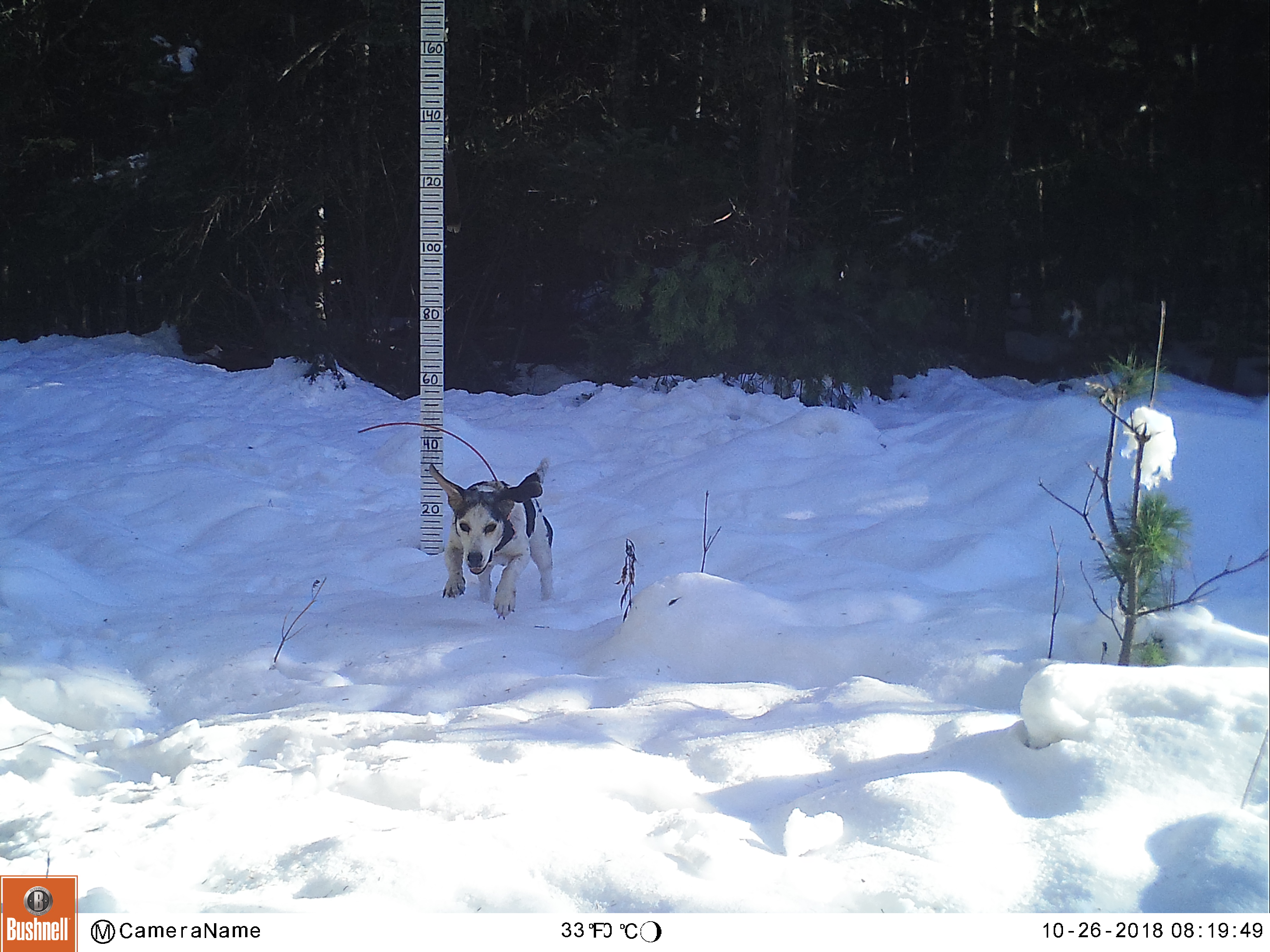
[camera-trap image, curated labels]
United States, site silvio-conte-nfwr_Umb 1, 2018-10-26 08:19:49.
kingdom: Animalia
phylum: Chordata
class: Mammalia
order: Carnivora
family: Canidae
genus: Canis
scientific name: Canis familiaris familiaris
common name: domestic dog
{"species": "domestic dog (Canis familiaris familiaris)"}